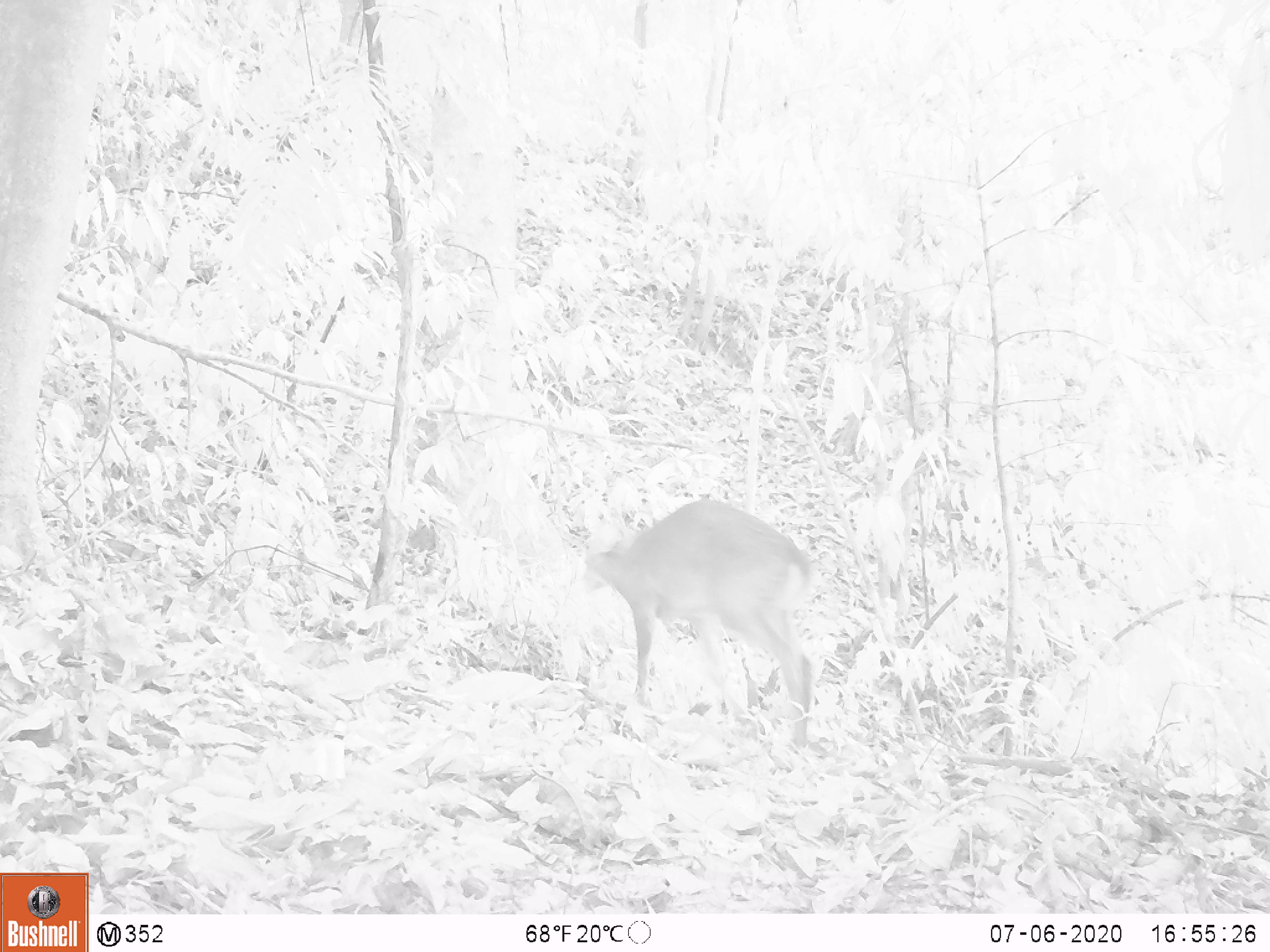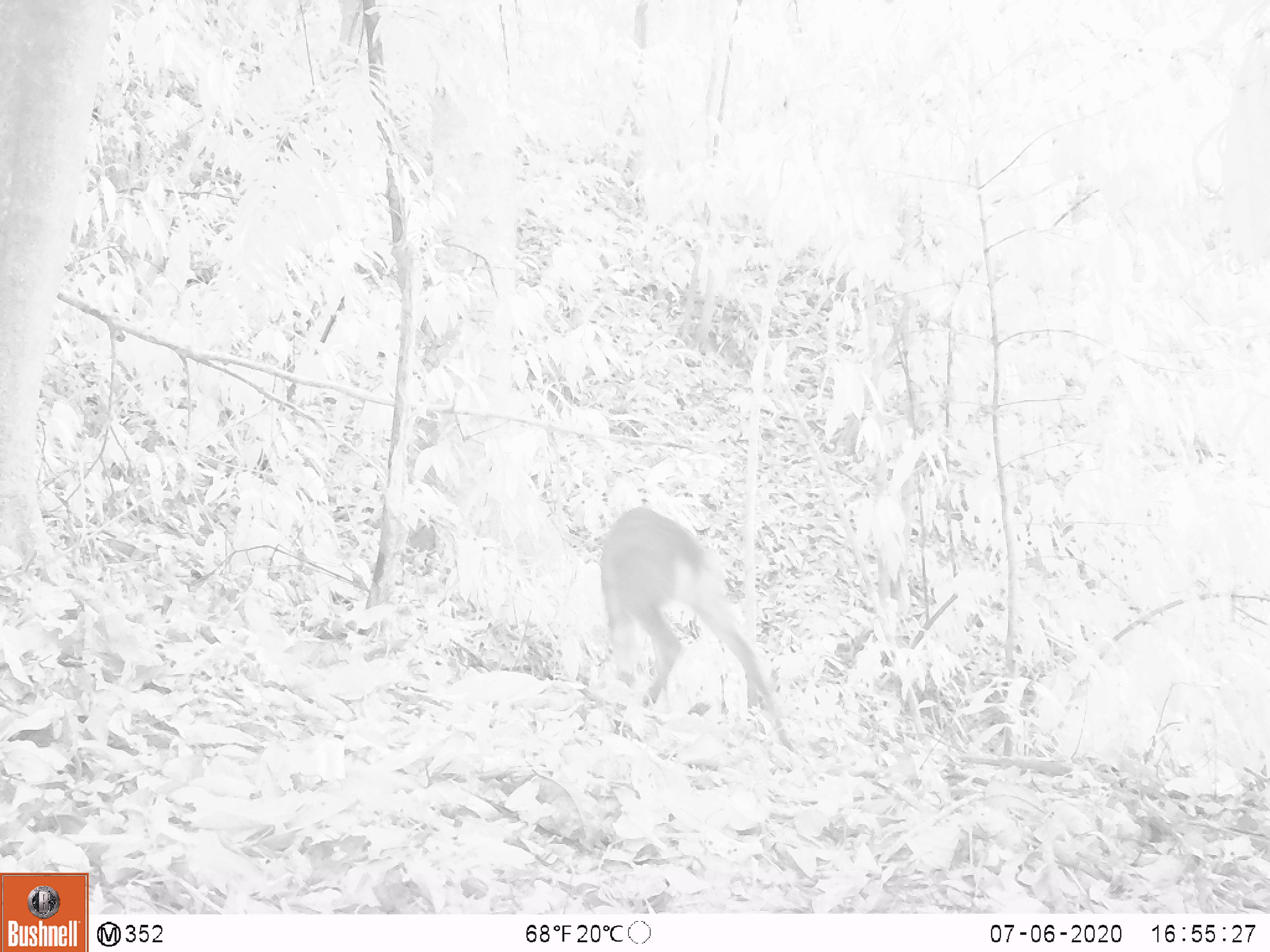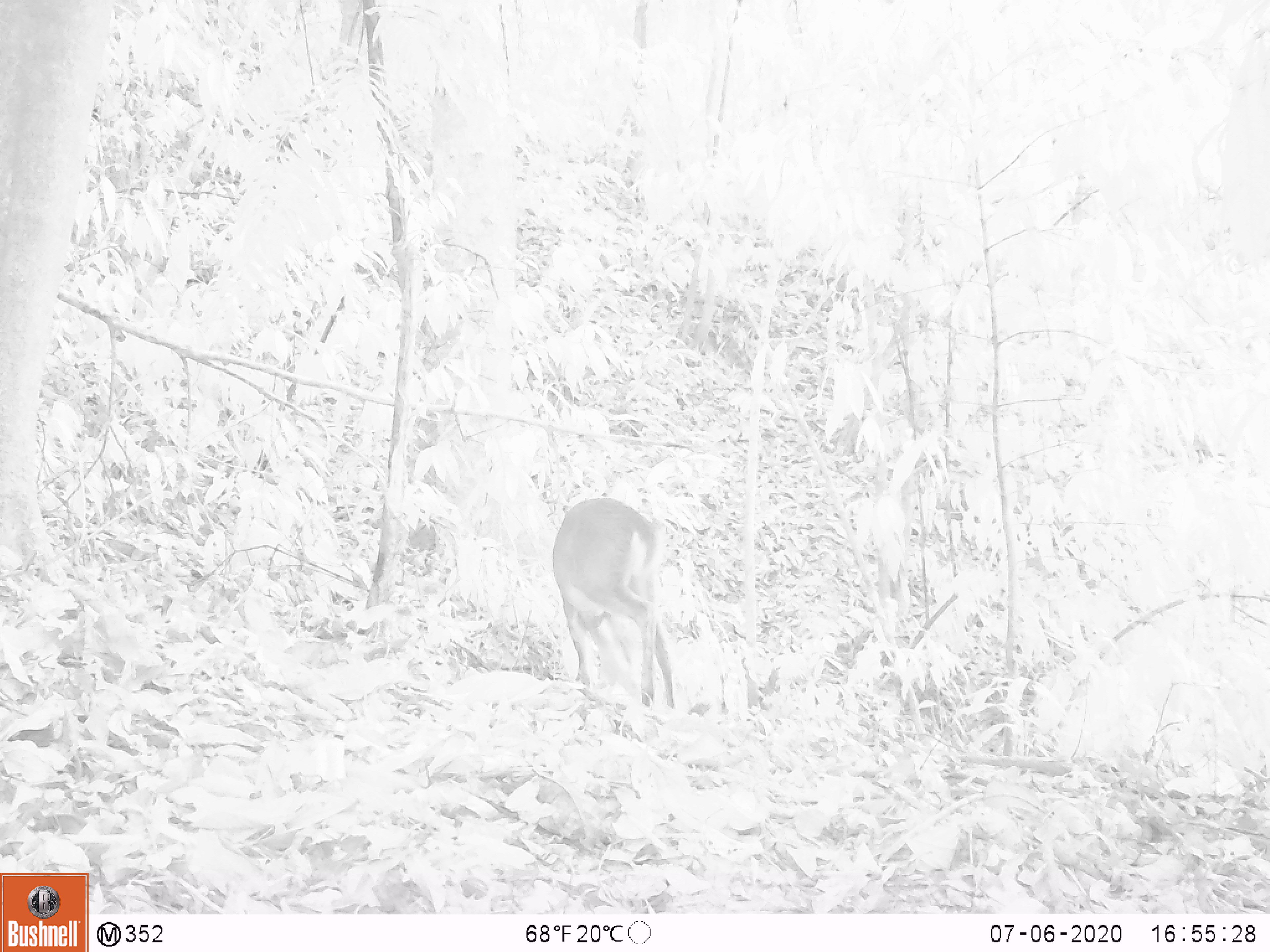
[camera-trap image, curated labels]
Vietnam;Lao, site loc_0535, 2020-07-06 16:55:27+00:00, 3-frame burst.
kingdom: Animalia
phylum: Chordata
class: Mammalia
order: Artiodactyla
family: Cervidae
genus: Muntiacus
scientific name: Muntiacus vuquangensis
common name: large-antlered muntjac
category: large antlered muntjac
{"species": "large antlered muntjac (large-antlered muntjac) (Muntiacus vuquangensis)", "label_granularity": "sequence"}